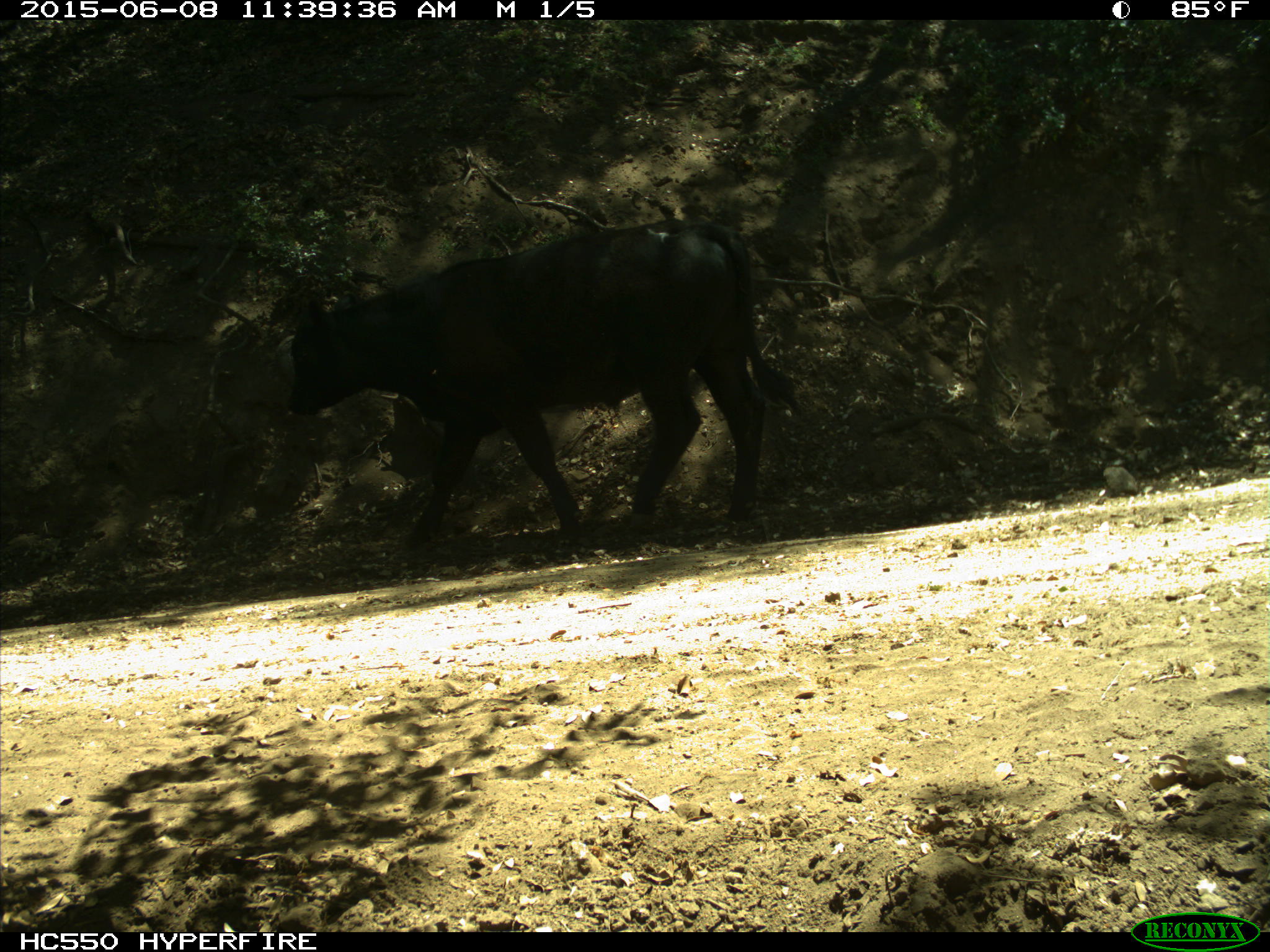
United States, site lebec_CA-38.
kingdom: Animalia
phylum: Chordata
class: Mammalia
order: Artiodactyla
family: Bovidae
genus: Bos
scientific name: Bos taurus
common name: domestic cow